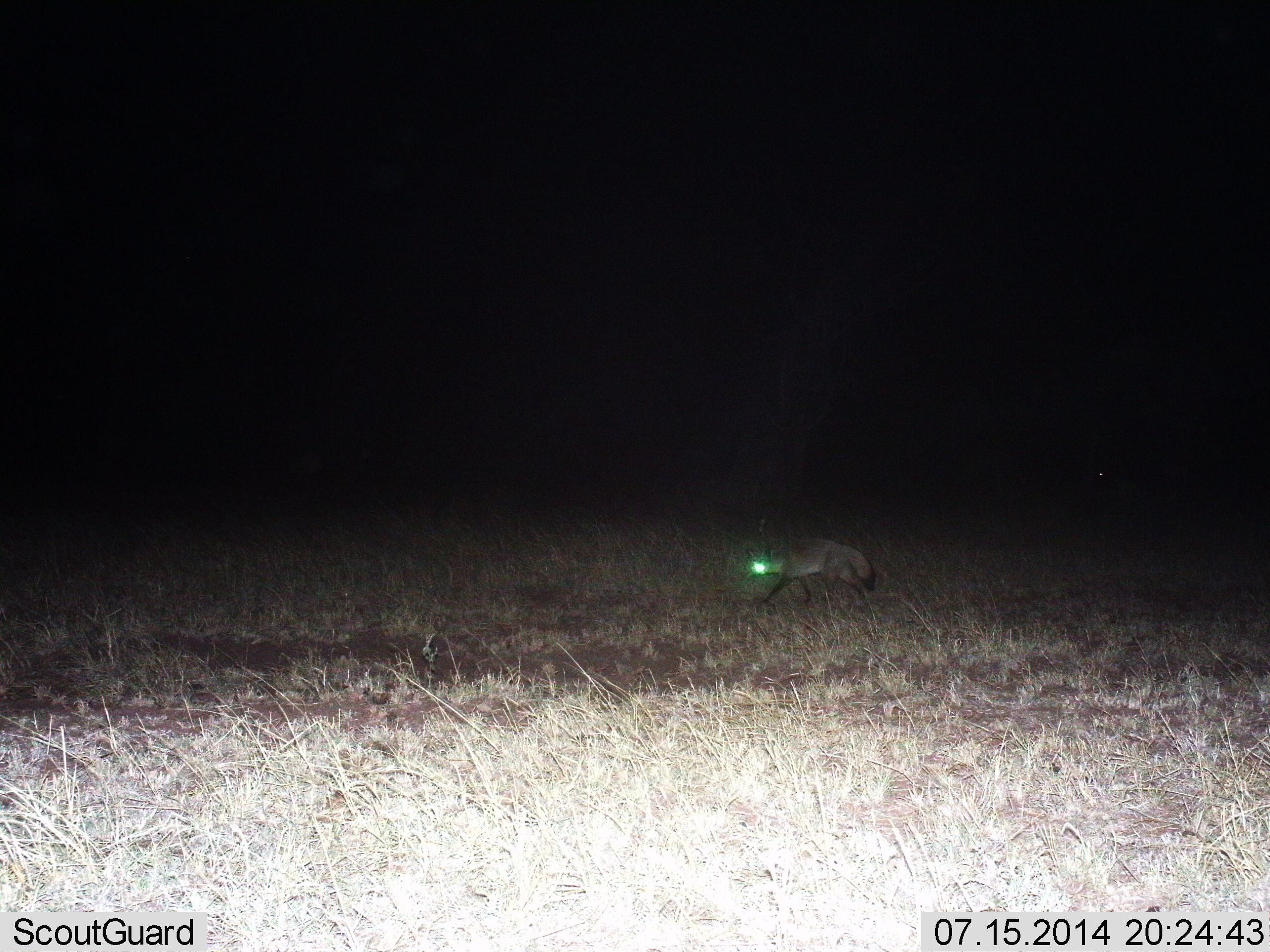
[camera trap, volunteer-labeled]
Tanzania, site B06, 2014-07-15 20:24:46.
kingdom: Animalia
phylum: Chordata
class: Mammalia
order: Carnivora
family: Canidae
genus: Otocyon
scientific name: Otocyon megalotis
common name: bat-eared fox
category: batearedfox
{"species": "batearedfox (bat-eared fox) (Otocyon megalotis)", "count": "1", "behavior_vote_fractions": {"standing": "20%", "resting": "0%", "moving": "90%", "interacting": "0%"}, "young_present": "0%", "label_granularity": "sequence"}